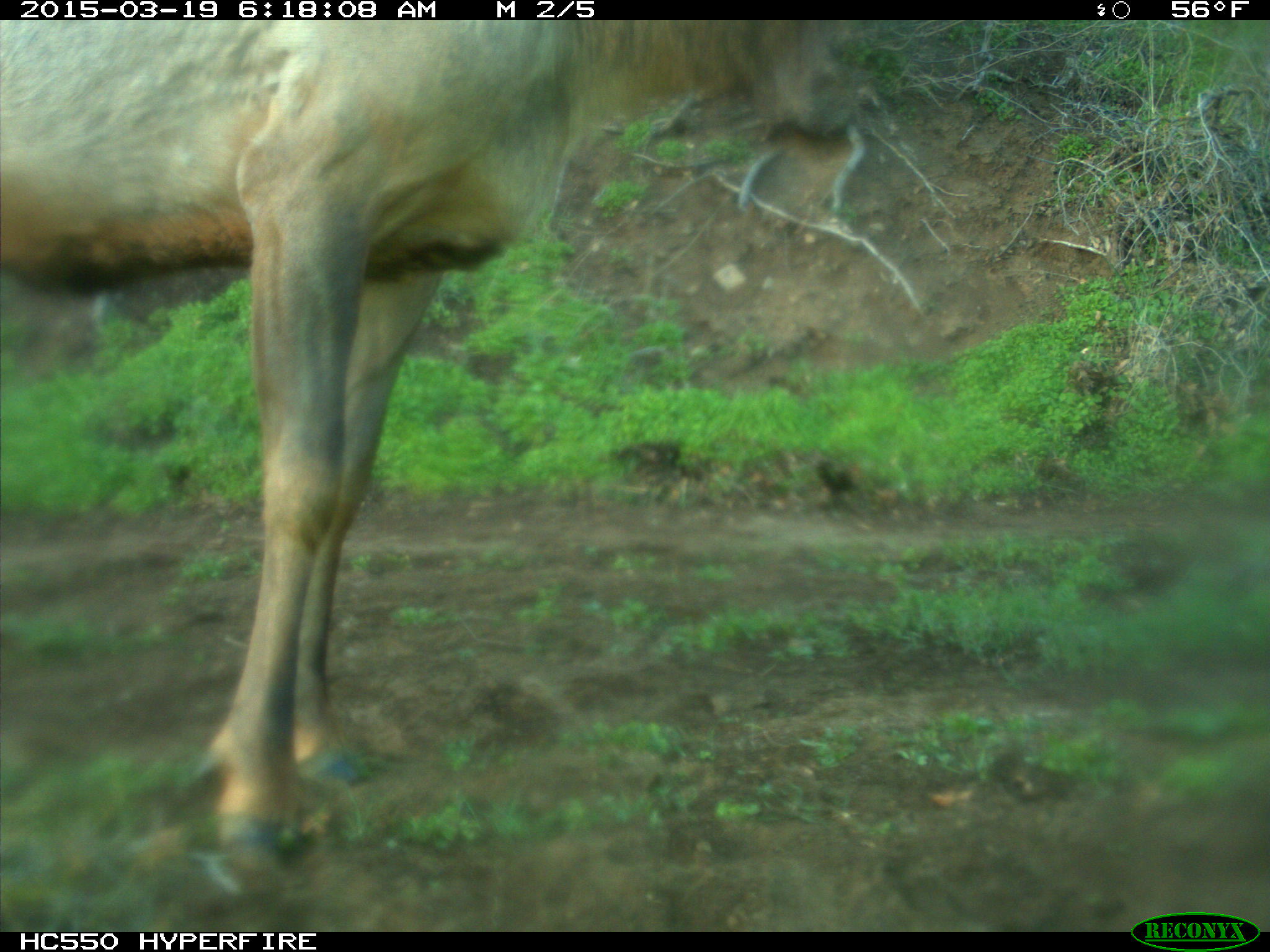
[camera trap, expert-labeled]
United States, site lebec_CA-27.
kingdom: Animalia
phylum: Chordata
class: Mammalia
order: Artiodactyla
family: Cervidae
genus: Cervus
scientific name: Cervus canadensis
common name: elk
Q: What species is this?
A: Cervus canadensis (elk).